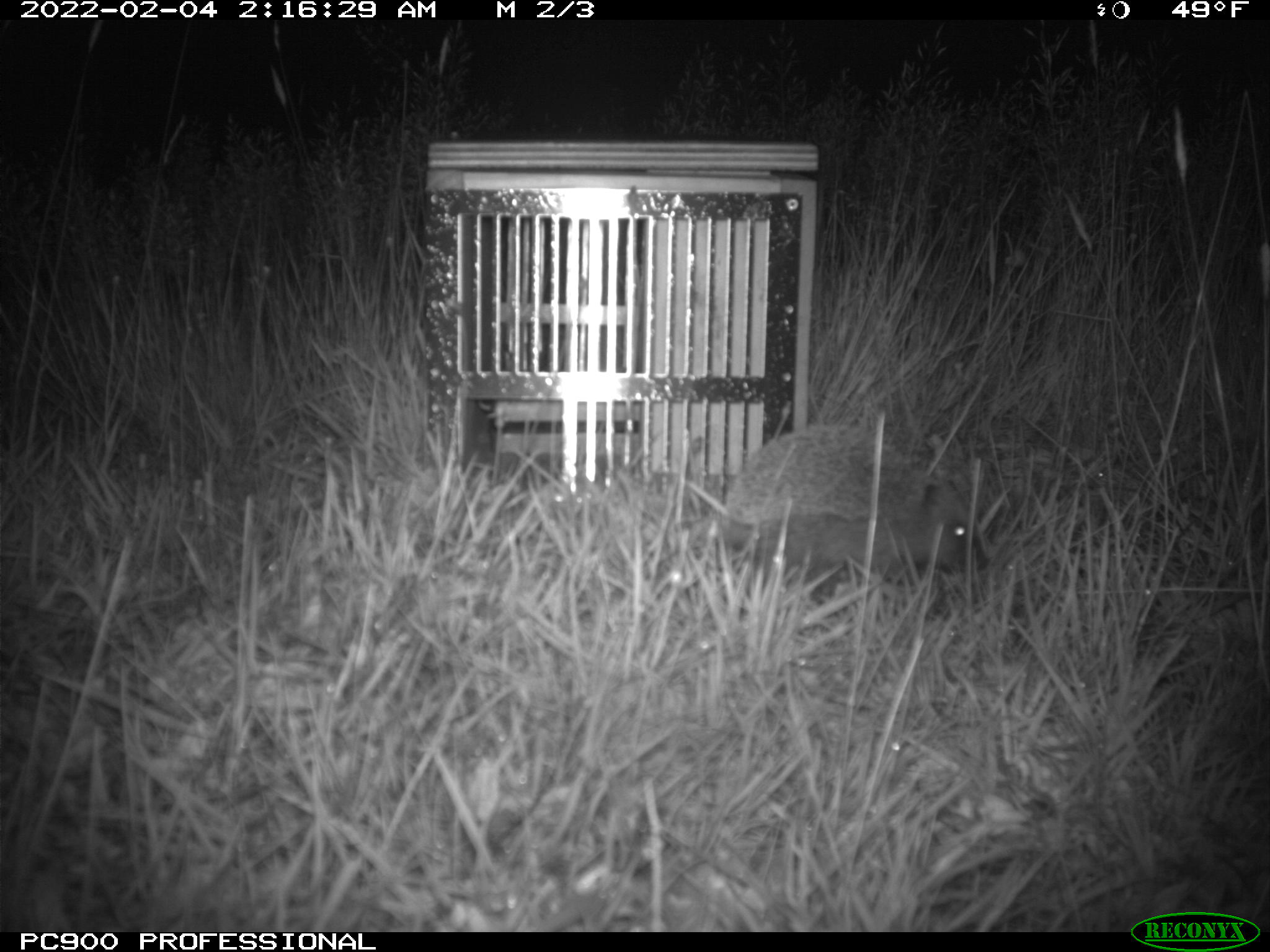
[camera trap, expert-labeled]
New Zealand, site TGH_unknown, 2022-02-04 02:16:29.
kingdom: Animalia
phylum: Chordata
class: Mammalia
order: Eulipotyphla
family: Erinaceidae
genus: Erinaceus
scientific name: Erinaceus europaeus europaeus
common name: european hedgehog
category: hedgehog